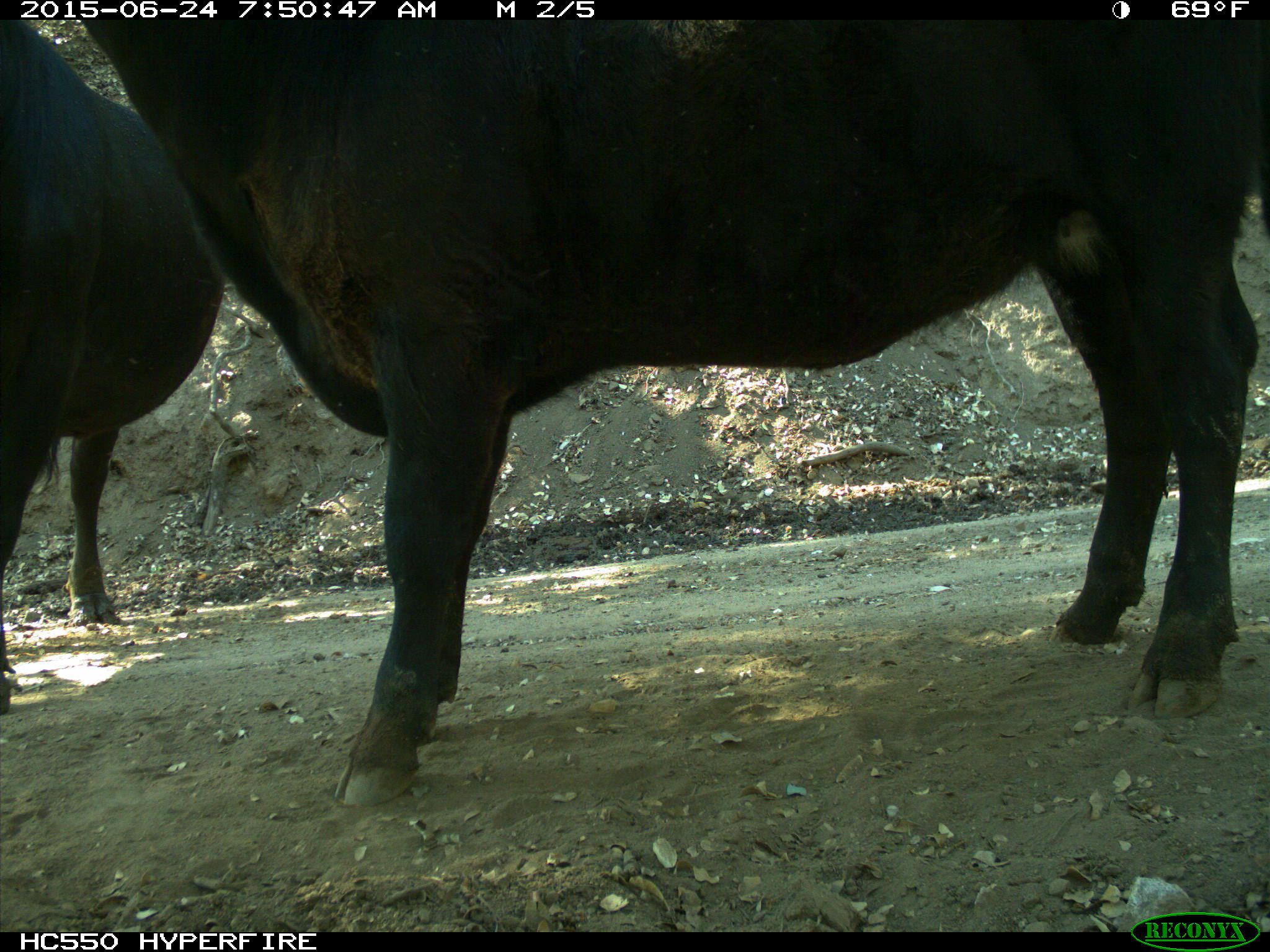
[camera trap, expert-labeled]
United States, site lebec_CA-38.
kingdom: Animalia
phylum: Chordata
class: Mammalia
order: Artiodactyla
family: Bovidae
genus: Bos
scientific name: Bos taurus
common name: domestic cow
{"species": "Bos taurus (domestic cow)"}